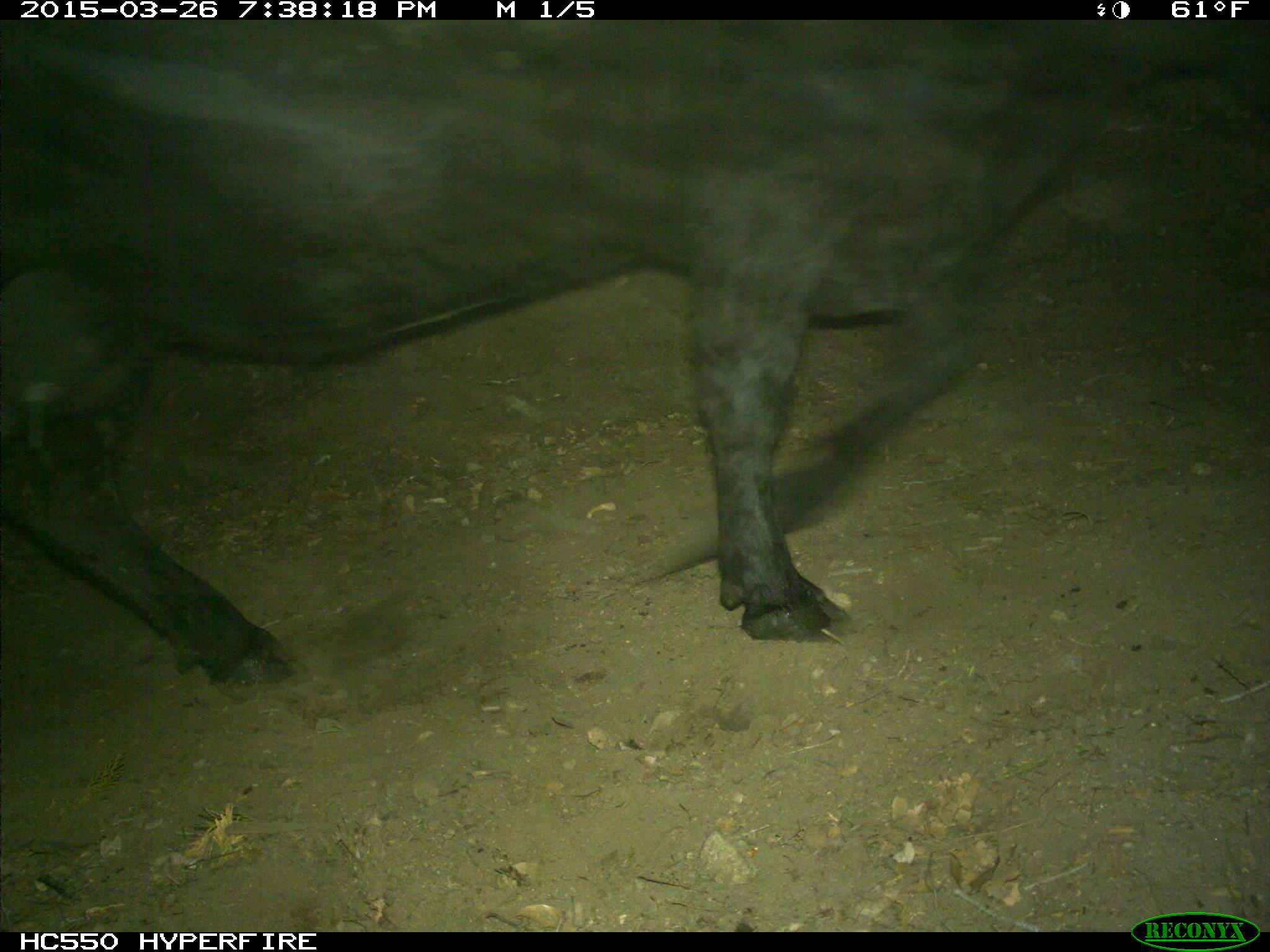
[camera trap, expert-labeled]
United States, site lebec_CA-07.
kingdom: Animalia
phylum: Chordata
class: Mammalia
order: Artiodactyla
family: Bovidae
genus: Bos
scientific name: Bos taurus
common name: domestic cow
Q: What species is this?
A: Bos taurus (domestic cow).